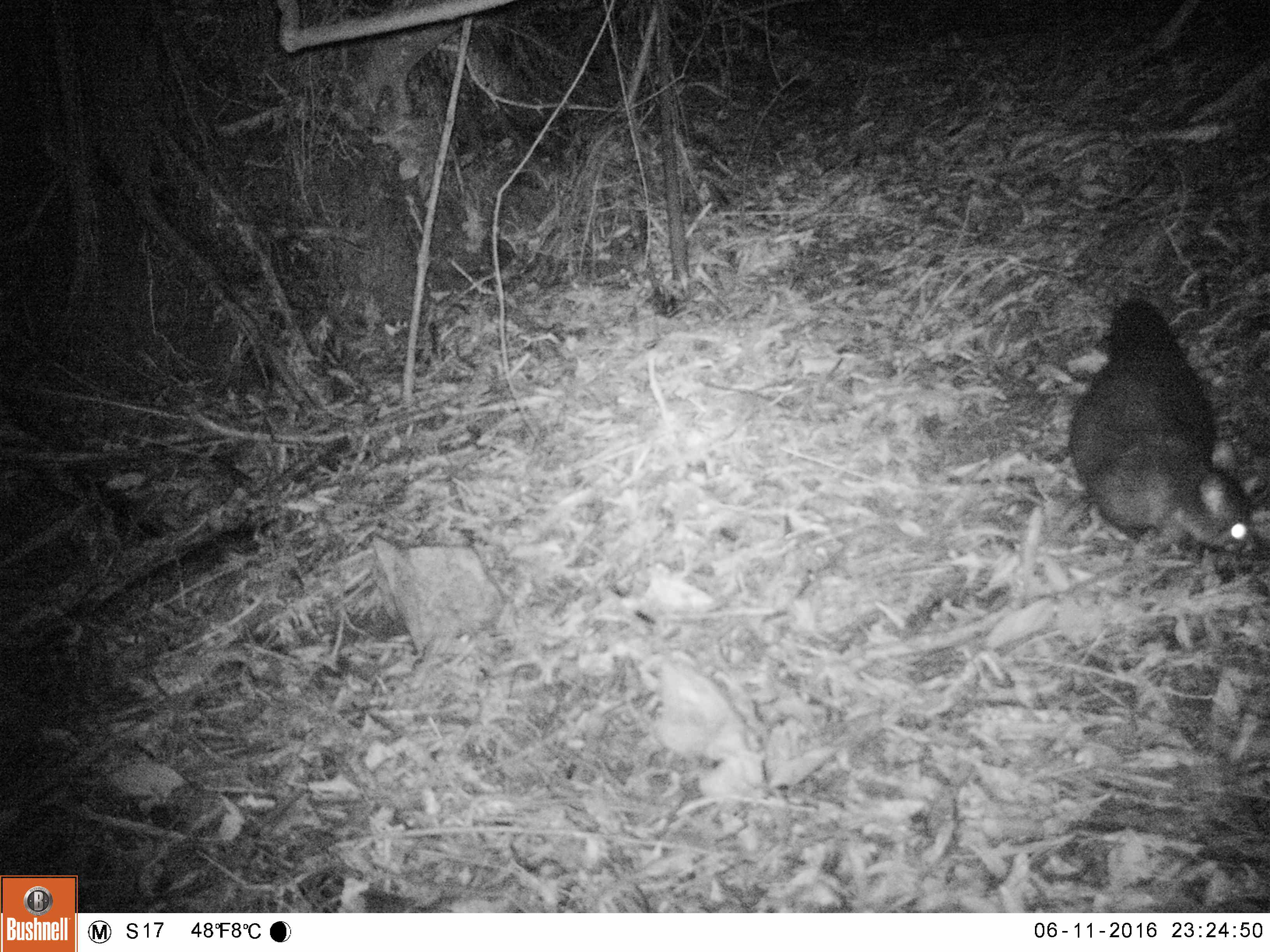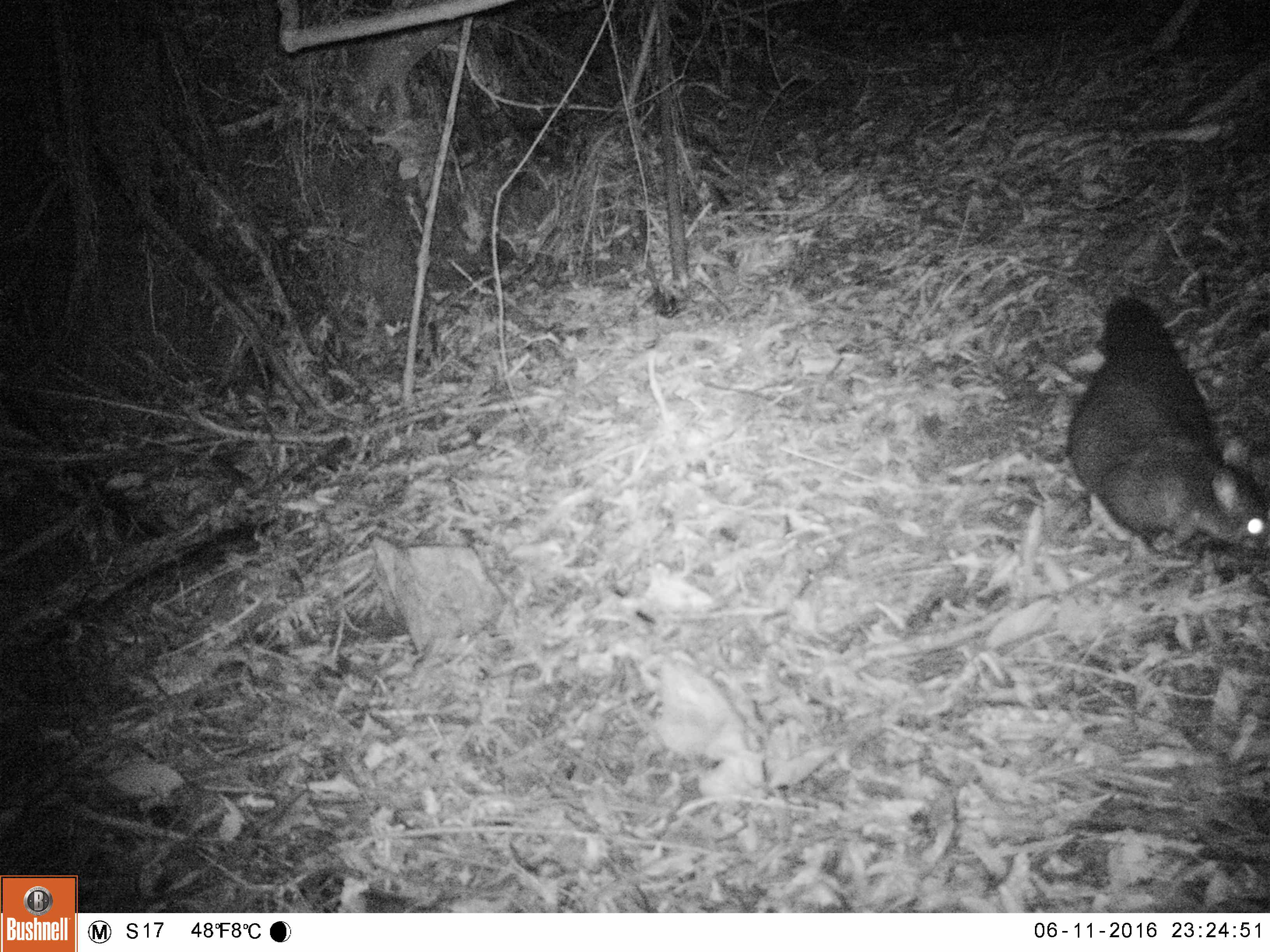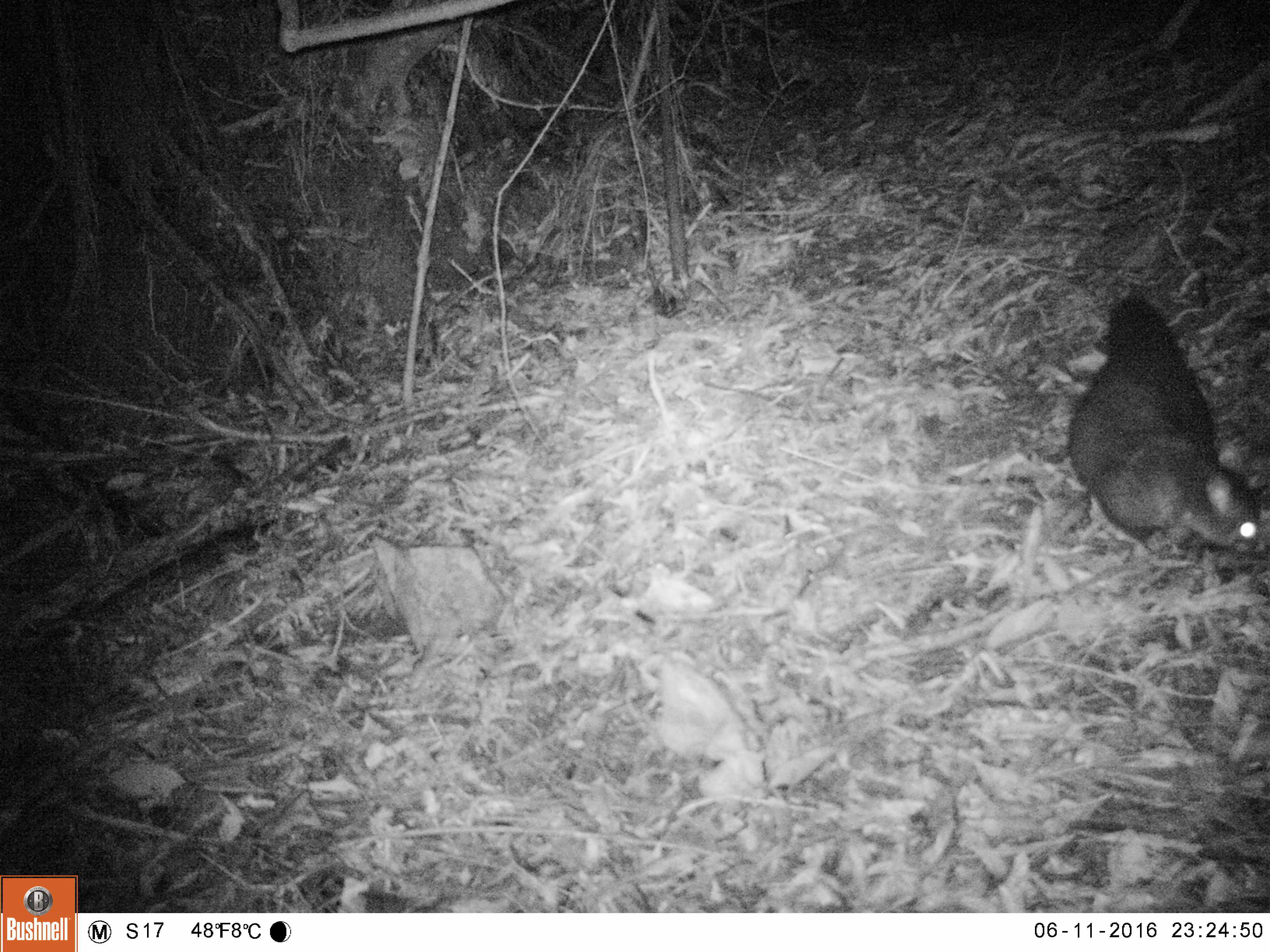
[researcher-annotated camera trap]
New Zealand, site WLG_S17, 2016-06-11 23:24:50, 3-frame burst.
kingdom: Animalia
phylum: Chordata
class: Mammalia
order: Diprotodontia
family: Phalangeridae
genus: Trichosurus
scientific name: Trichosurus vulpecula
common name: common brushtail possum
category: possum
Possum (common brushtail possum) (Trichosurus vulpecula).